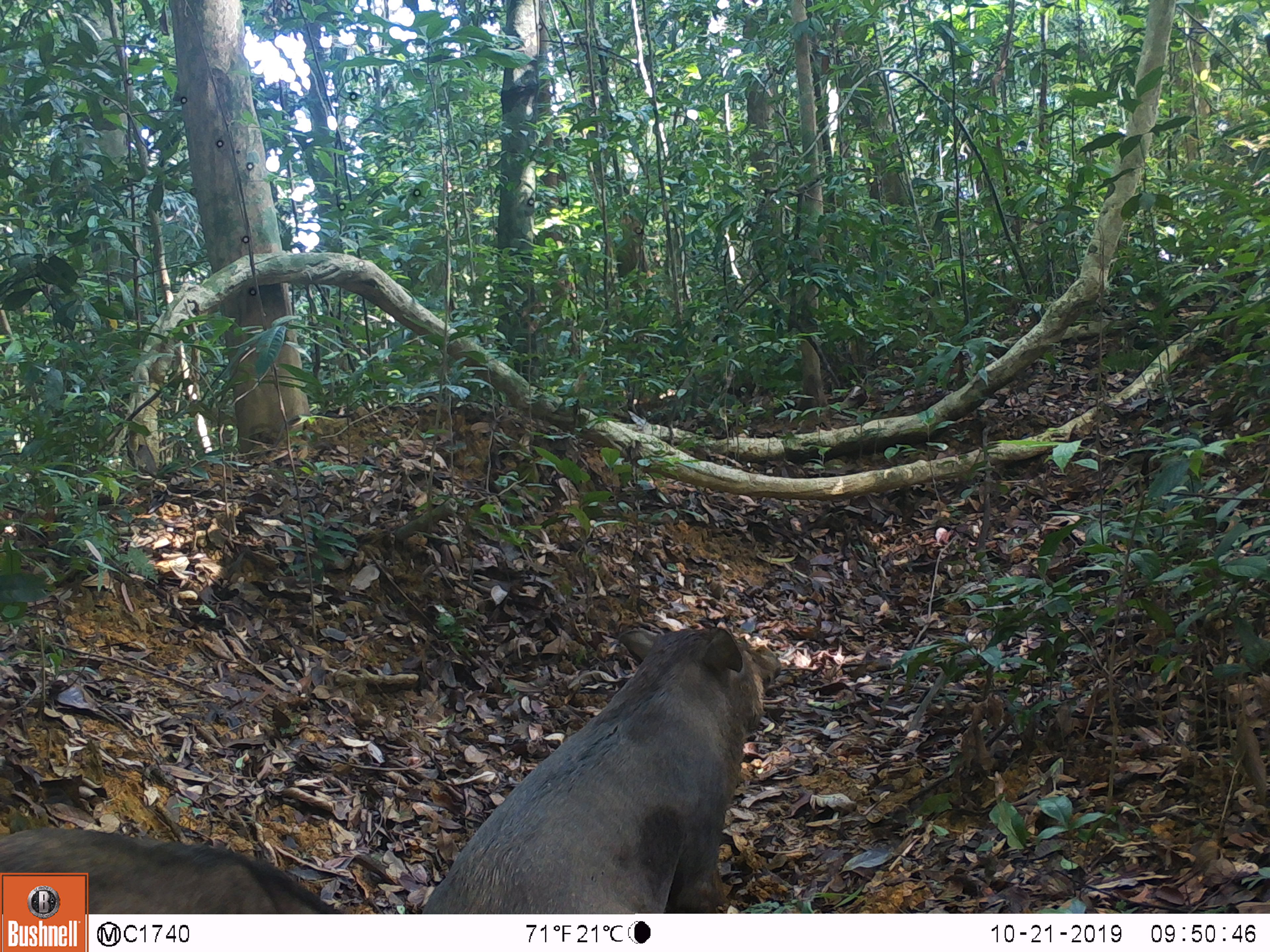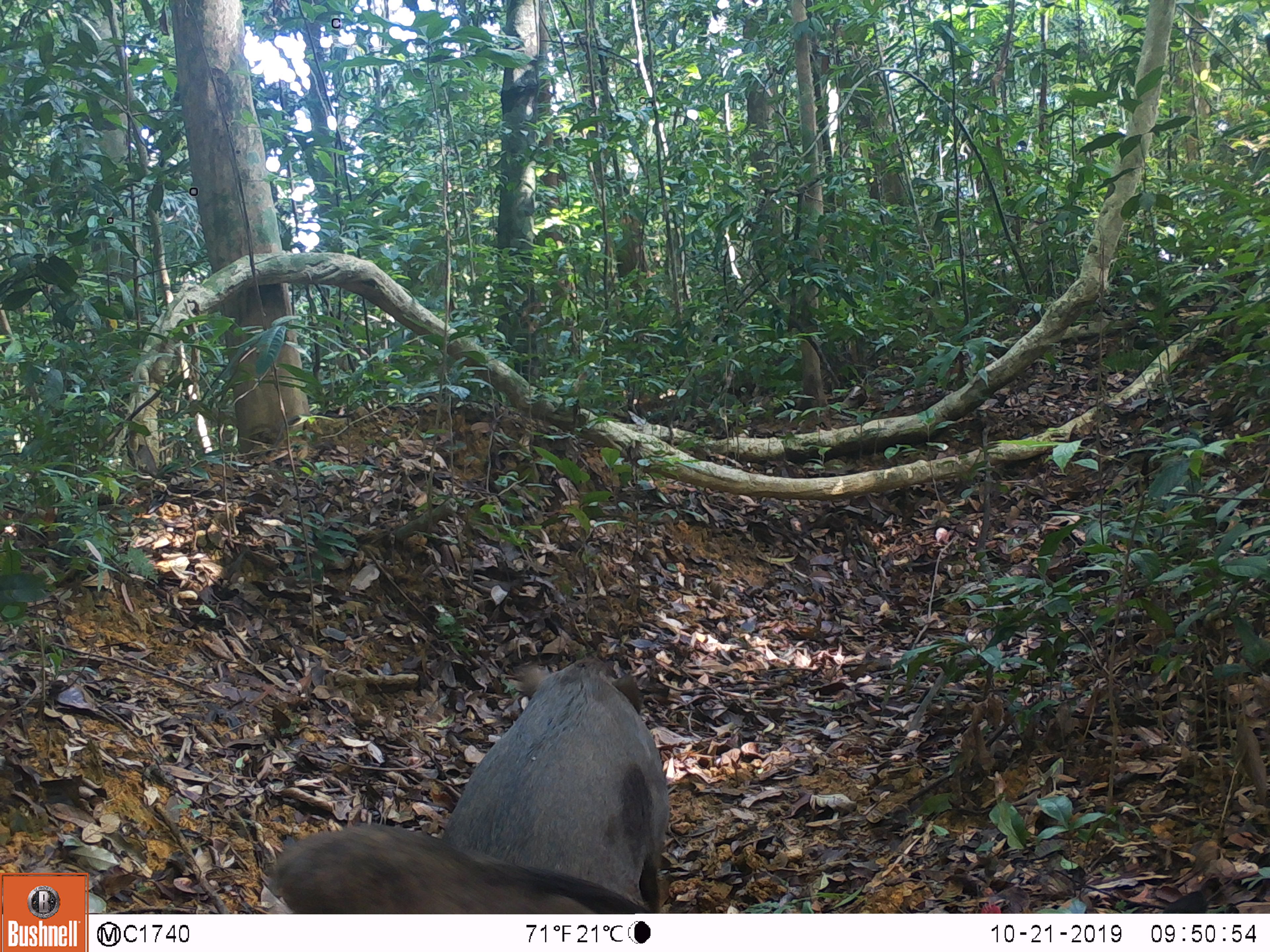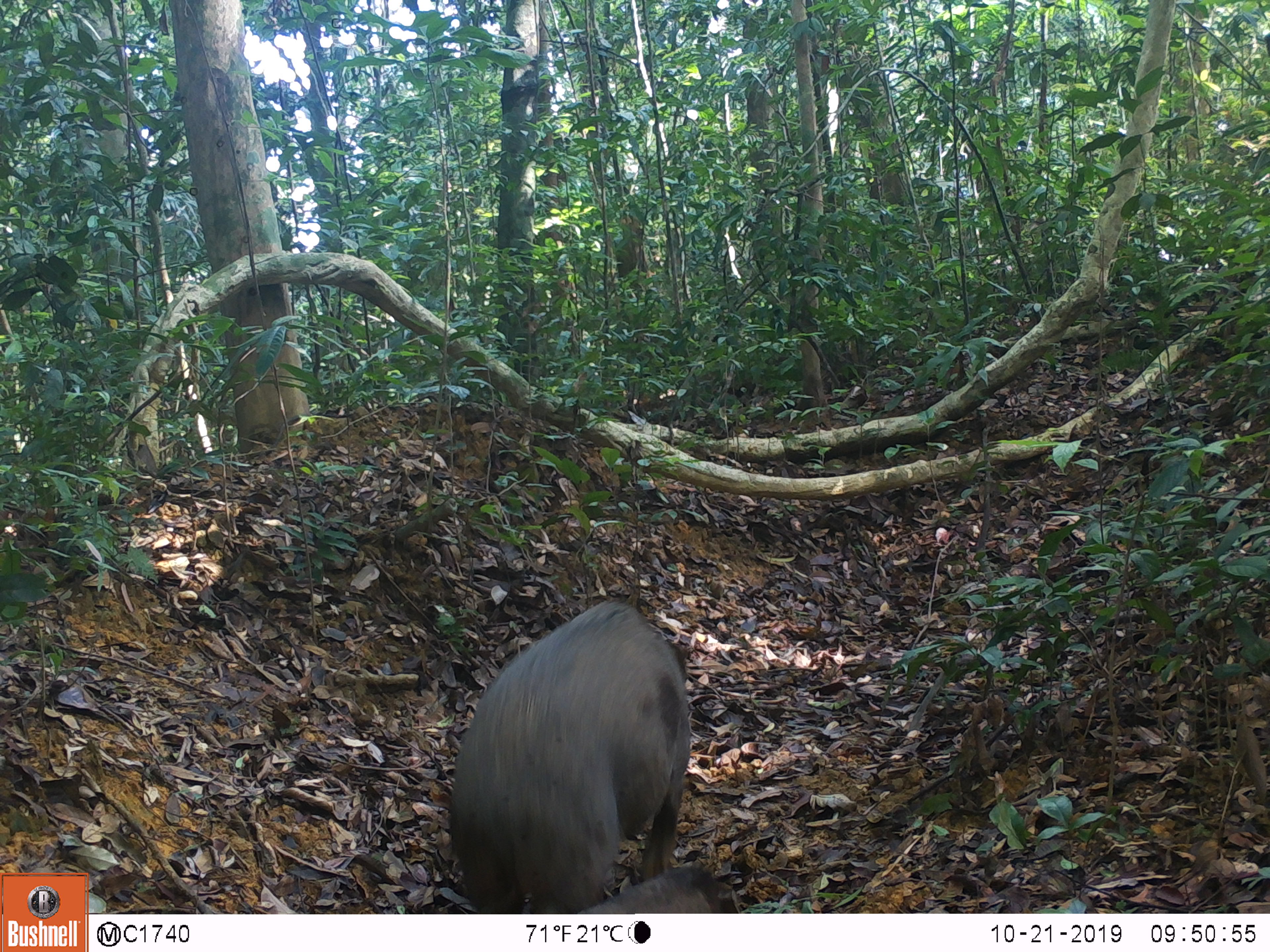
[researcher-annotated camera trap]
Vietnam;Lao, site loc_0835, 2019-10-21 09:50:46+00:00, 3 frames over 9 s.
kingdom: Animalia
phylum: Chordata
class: Mammalia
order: Artiodactyla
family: Suidae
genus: Sus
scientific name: Sus scrofa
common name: eurasian wild pig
Eurasian wild pig (Sus scrofa). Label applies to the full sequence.